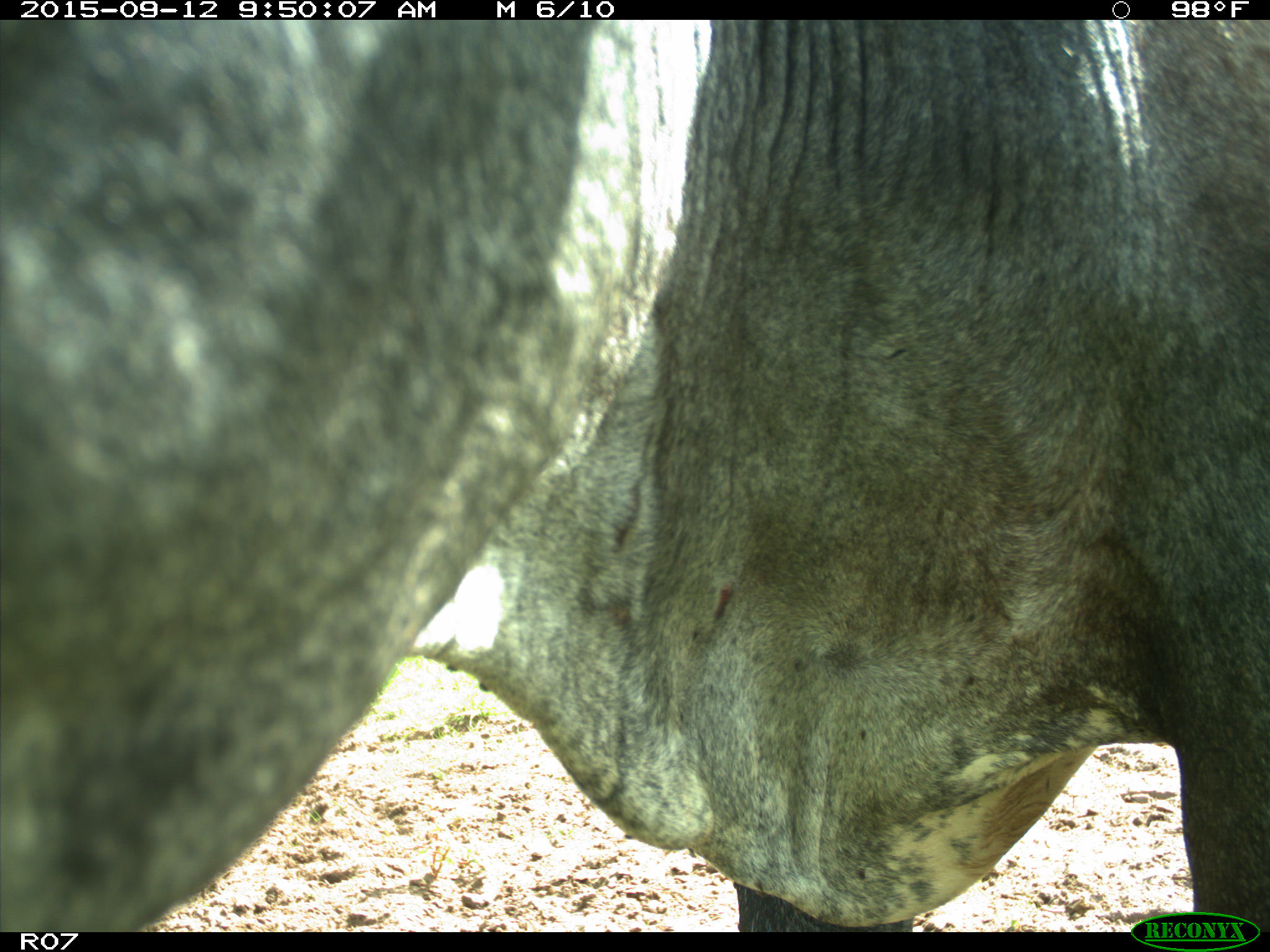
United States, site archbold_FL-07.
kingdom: Animalia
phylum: Chordata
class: Mammalia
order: Artiodactyla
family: Bovidae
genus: Bos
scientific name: Bos taurus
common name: domestic cow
Bos taurus (domestic cow).